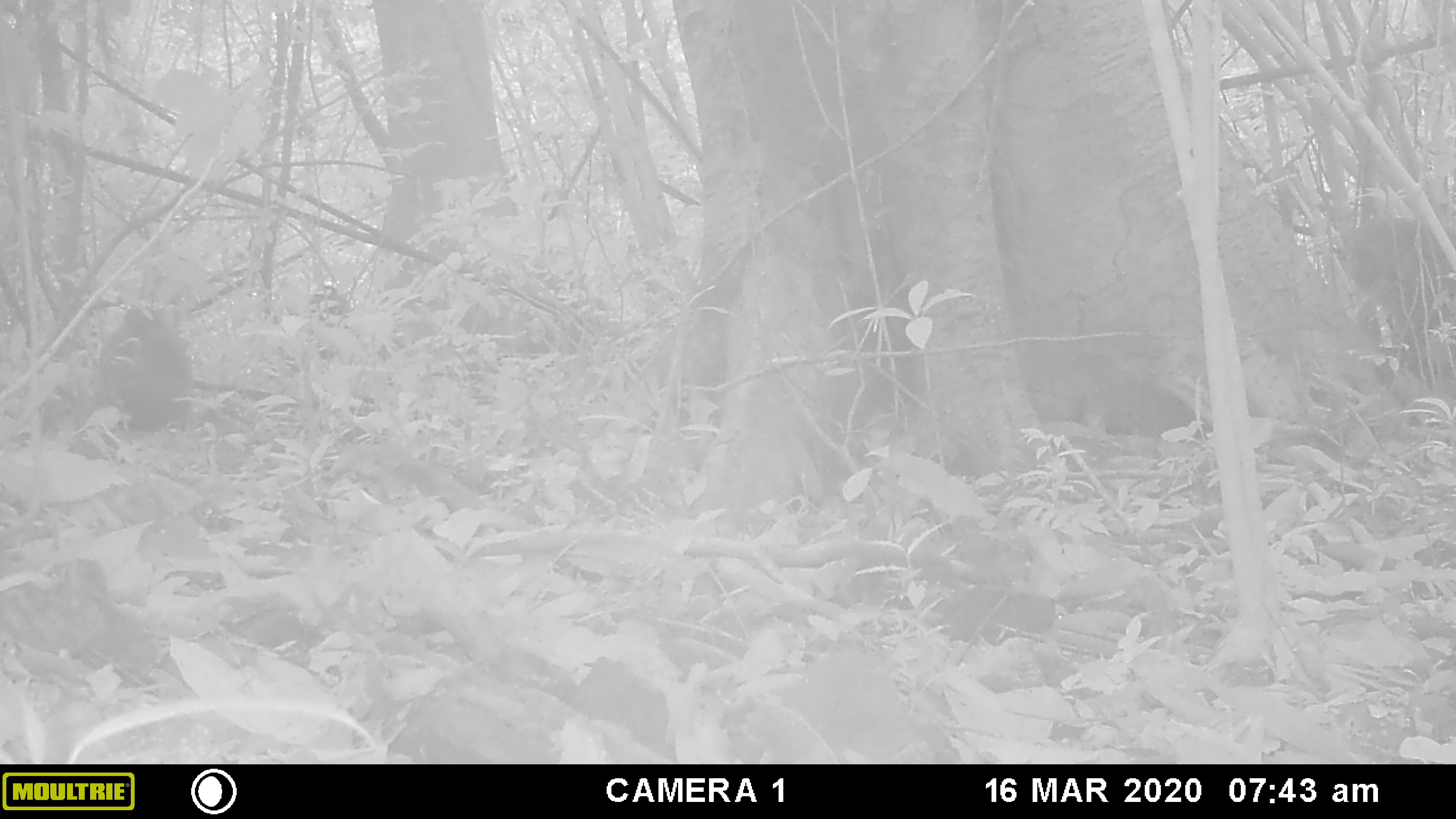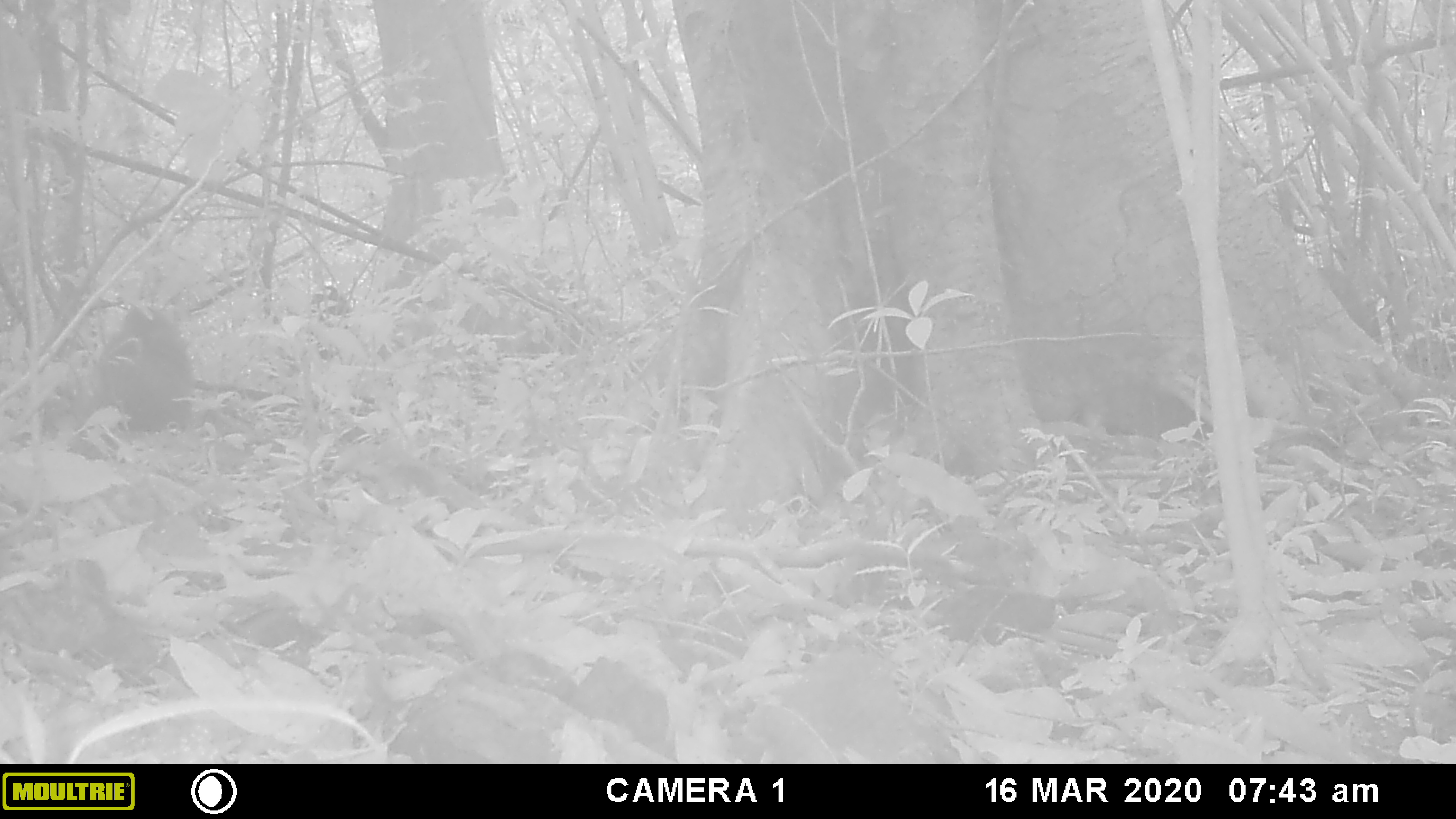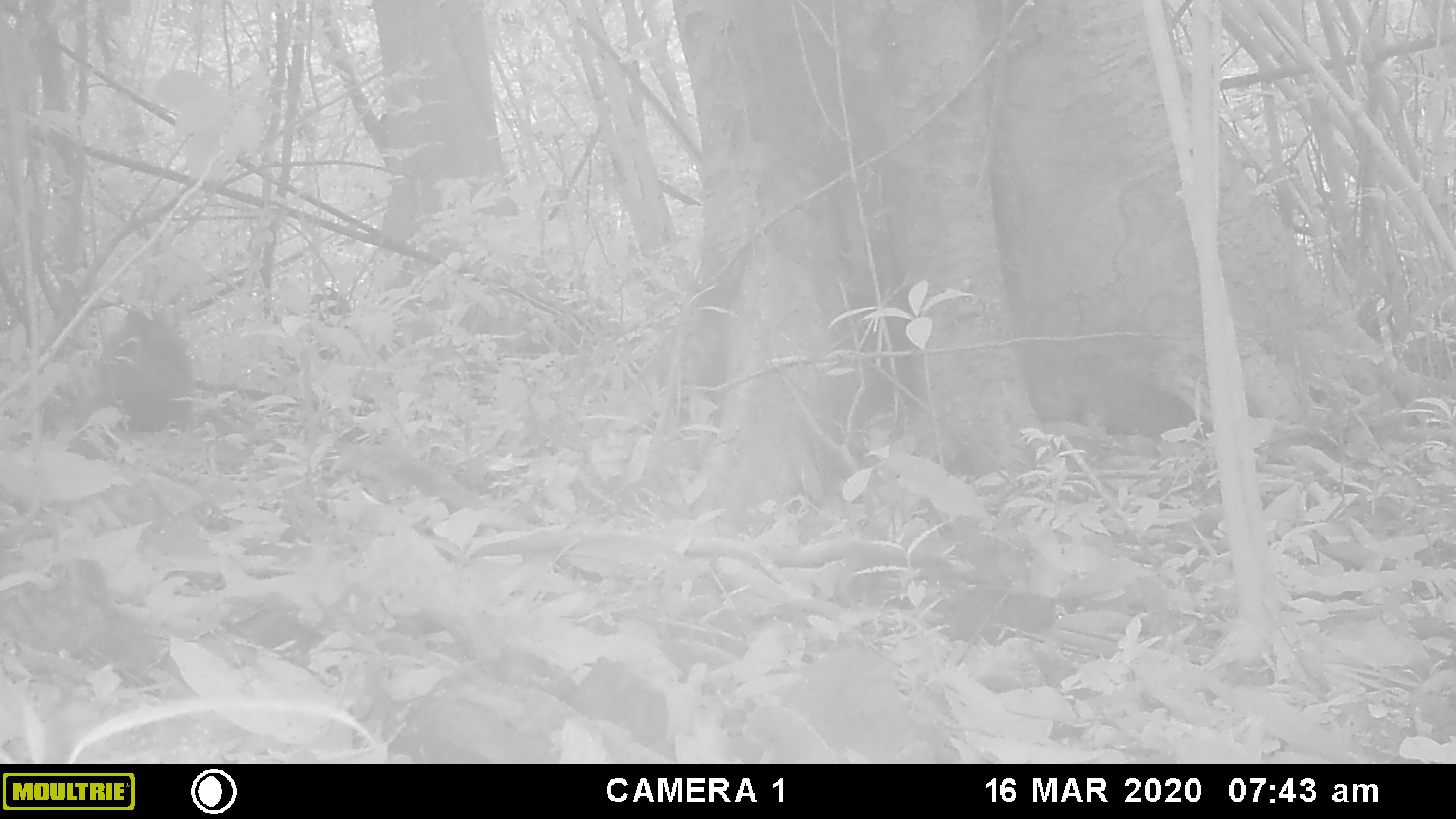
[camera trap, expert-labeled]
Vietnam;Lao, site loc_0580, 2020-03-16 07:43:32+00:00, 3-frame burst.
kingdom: Animalia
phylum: Chordata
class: Mammalia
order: Primates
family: Cercopithecidae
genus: Macaca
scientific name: Macaca arctoides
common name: stump-tailed macaque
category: stump tailed macaque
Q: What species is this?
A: Stump tailed macaque (stump-tailed macaque) (Macaca arctoides).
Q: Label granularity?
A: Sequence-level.